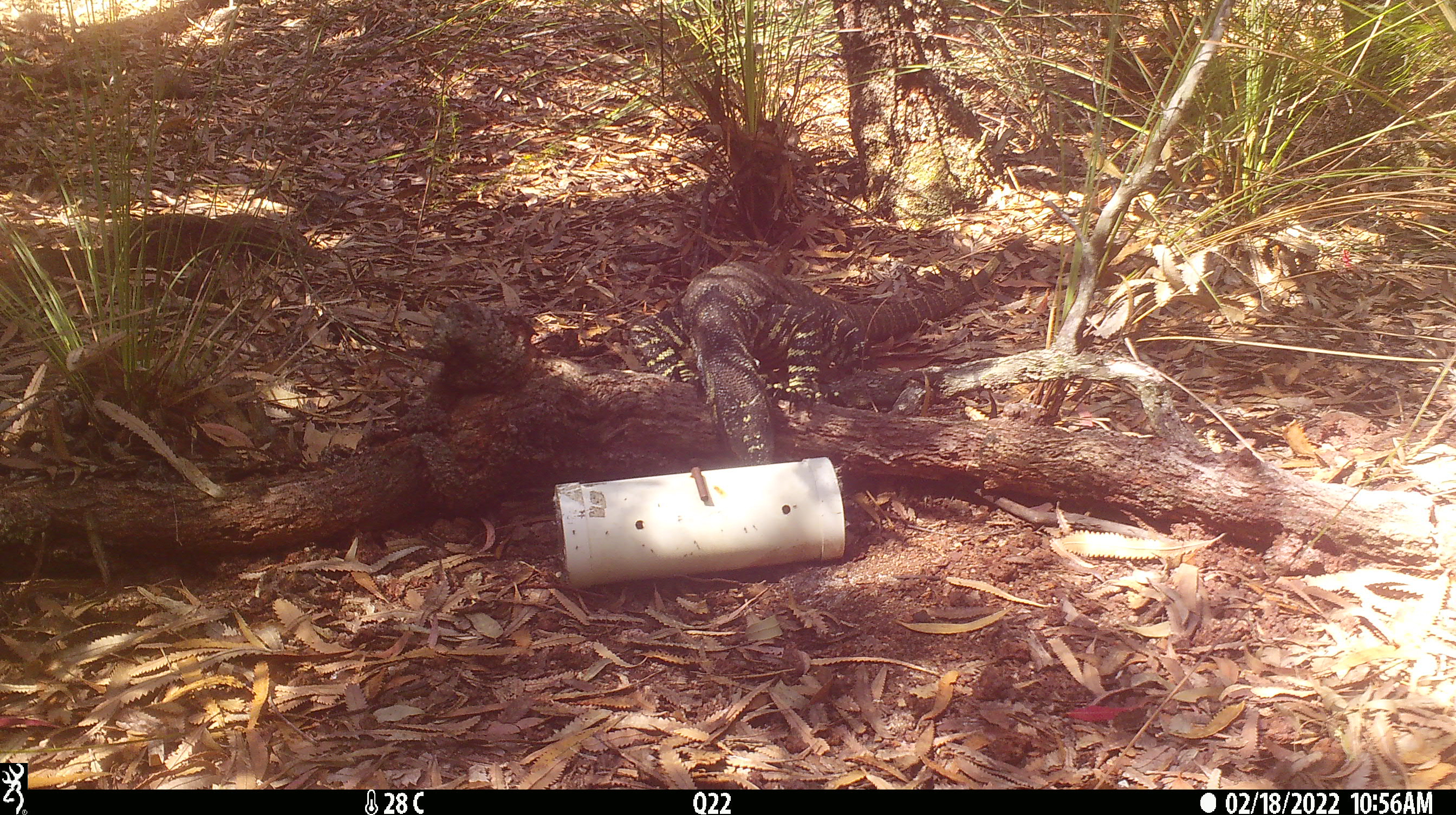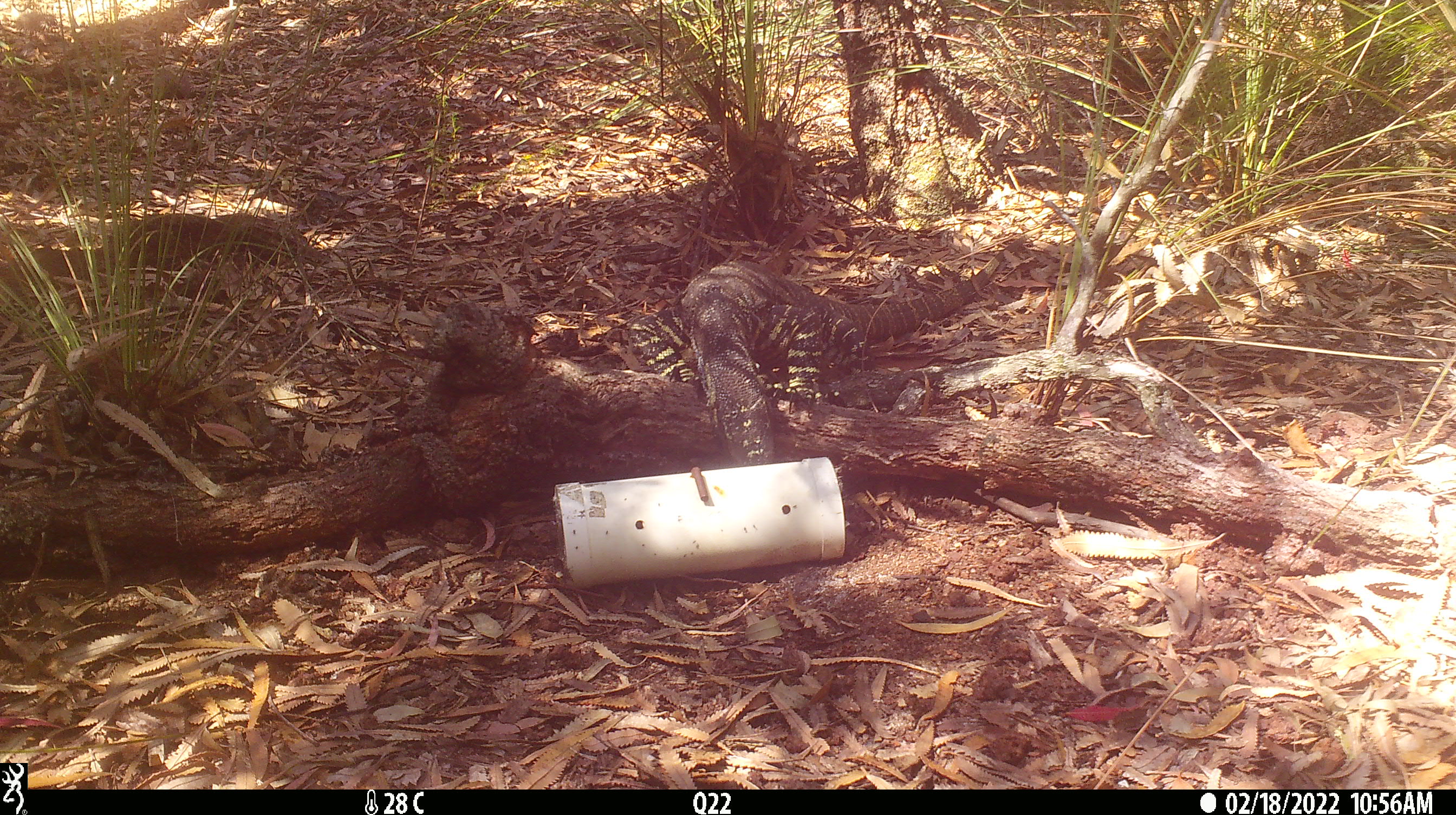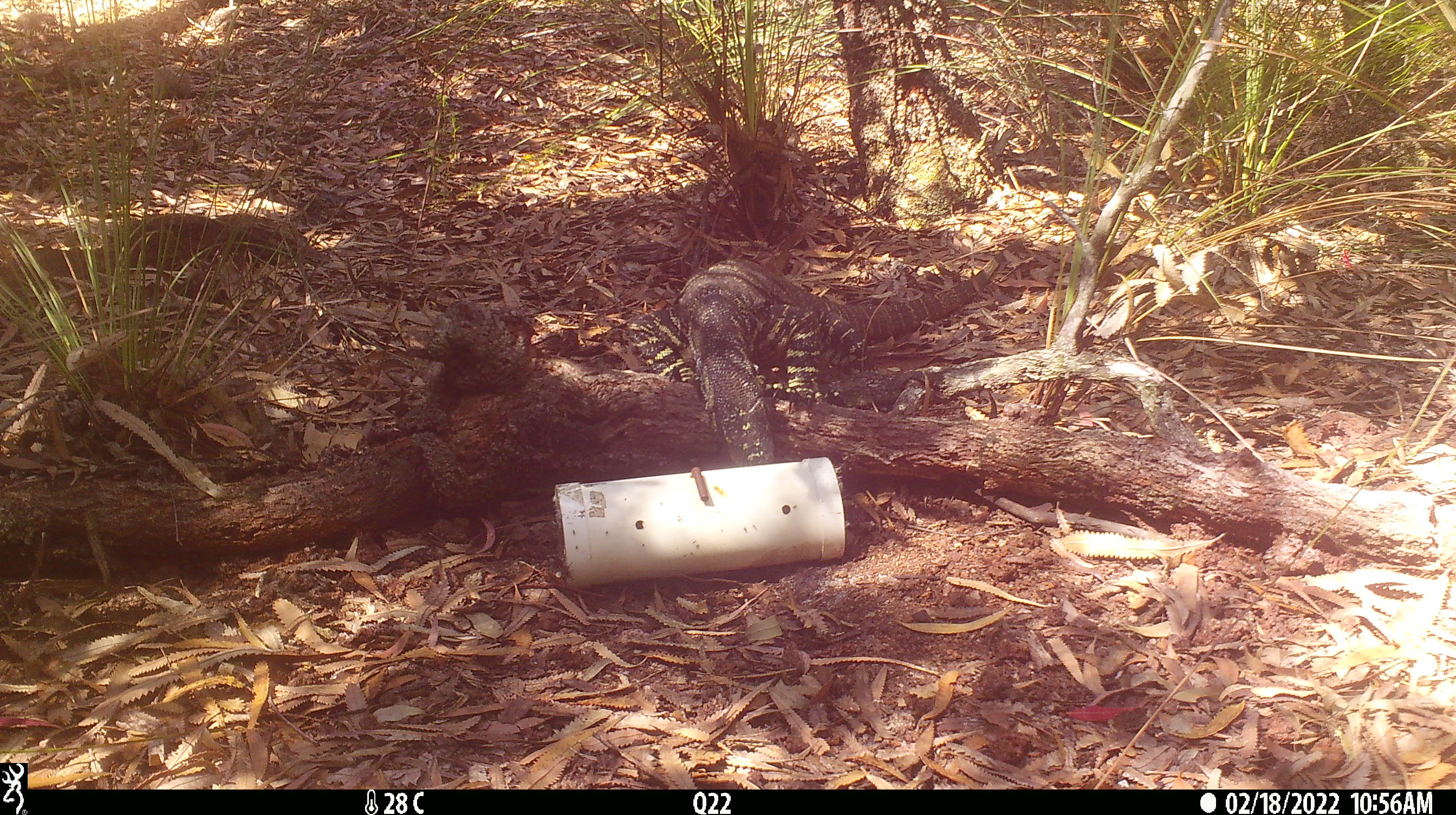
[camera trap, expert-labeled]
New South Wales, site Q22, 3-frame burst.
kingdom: Animalia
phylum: Chordata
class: Reptilia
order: Squamata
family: Varanidae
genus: Varanus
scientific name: Varanus varius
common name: lace monitor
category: goanna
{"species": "goanna (lace monitor) (Varanus varius)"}